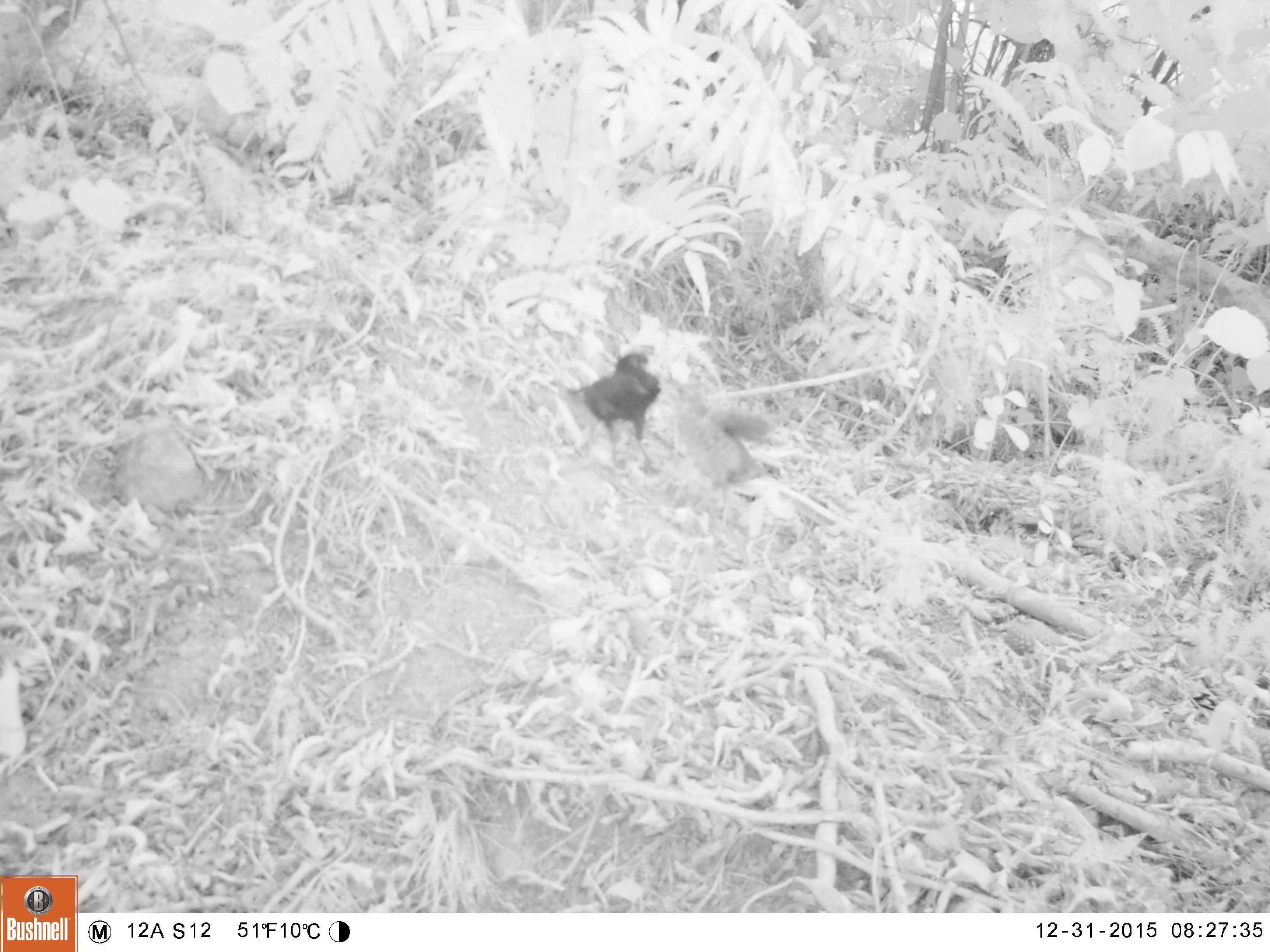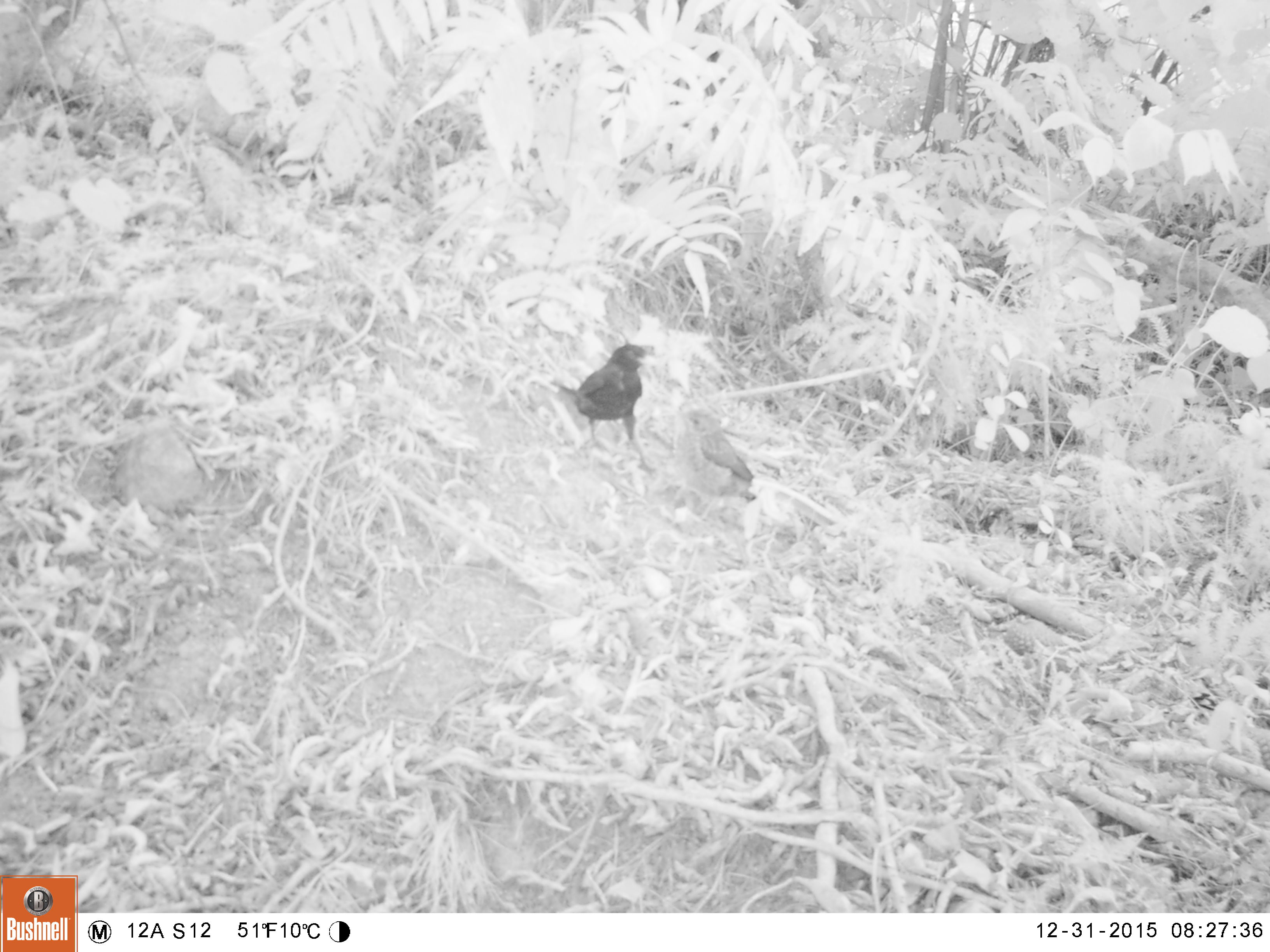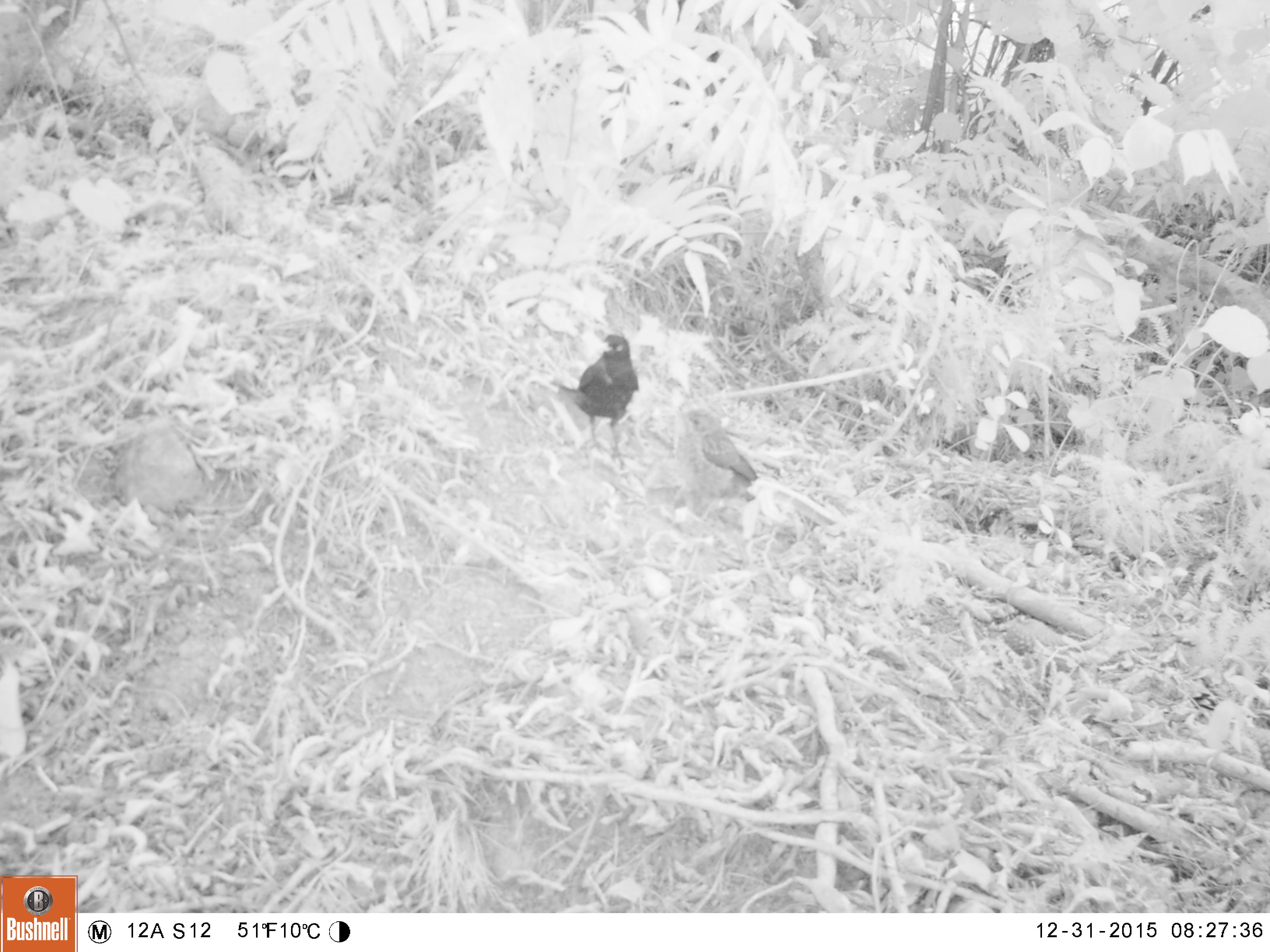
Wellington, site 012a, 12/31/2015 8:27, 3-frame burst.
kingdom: Animalia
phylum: Chordata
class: Aves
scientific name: Aves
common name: bird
Bird (Aves).